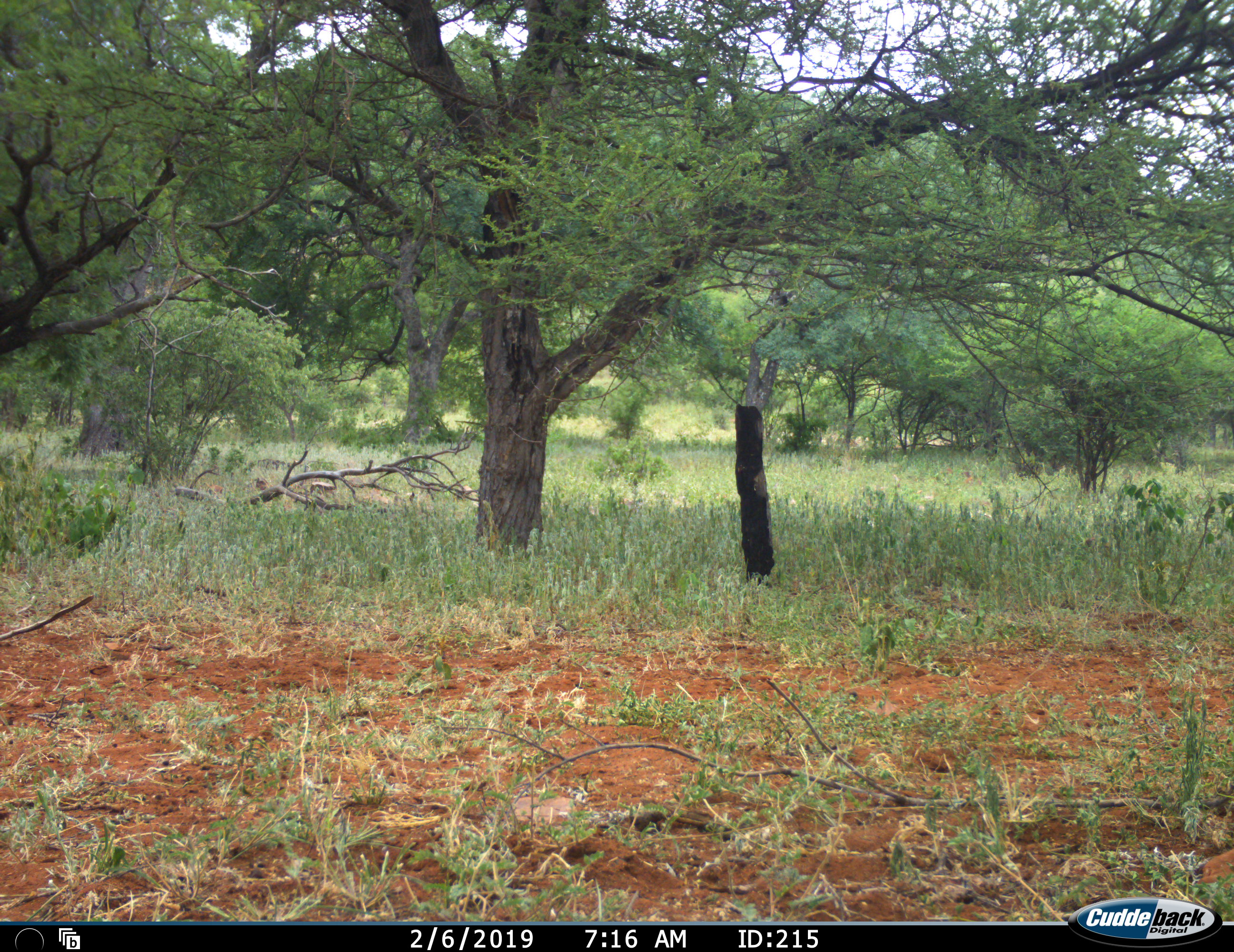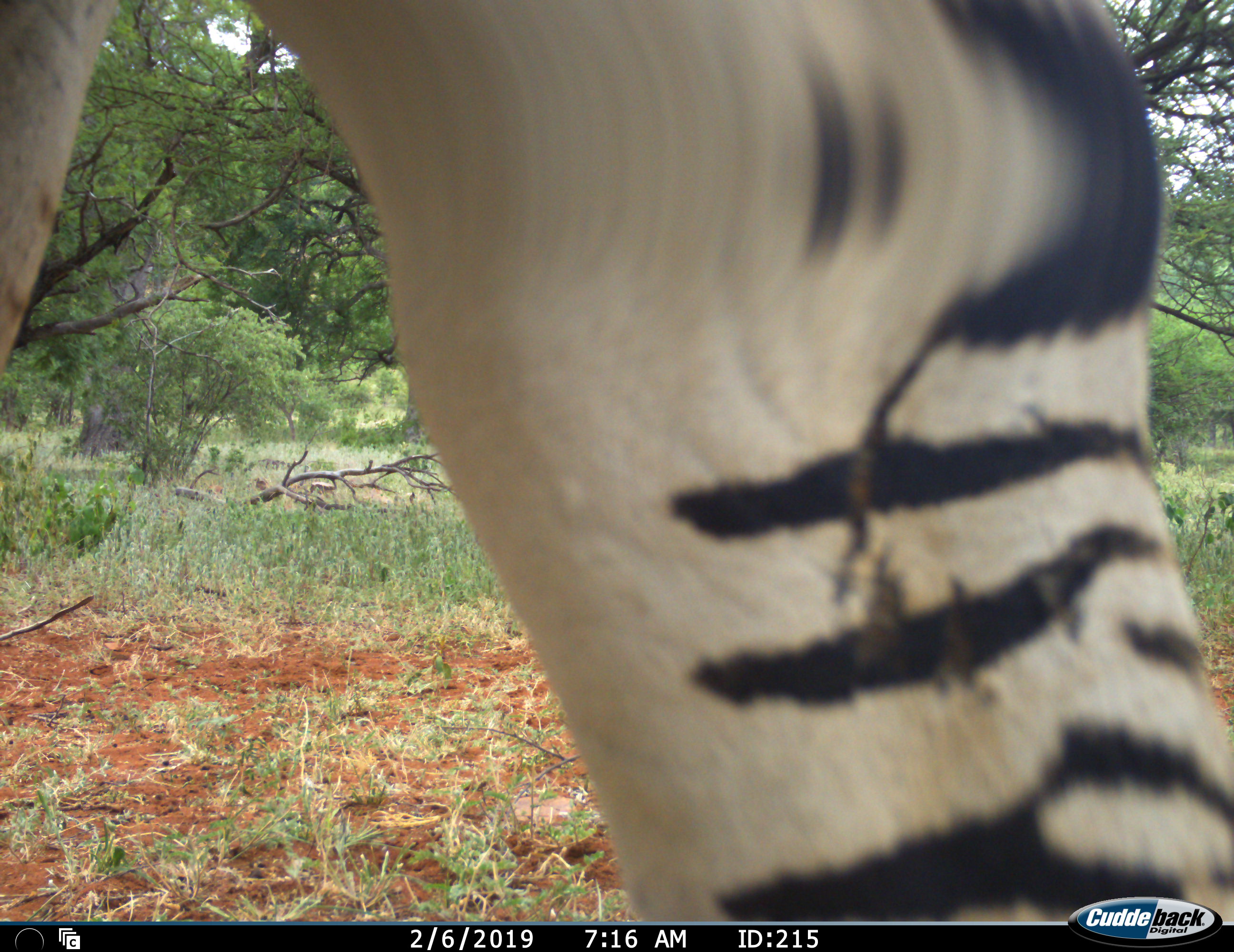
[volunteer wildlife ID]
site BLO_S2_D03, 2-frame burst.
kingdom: Animalia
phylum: Chordata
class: Mammalia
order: Perissodactyla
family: Equidae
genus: Equus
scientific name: Equus quagga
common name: plains zebra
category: zebraplains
Zebraplains (plains zebra) (Equus quagga), count 1. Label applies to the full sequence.